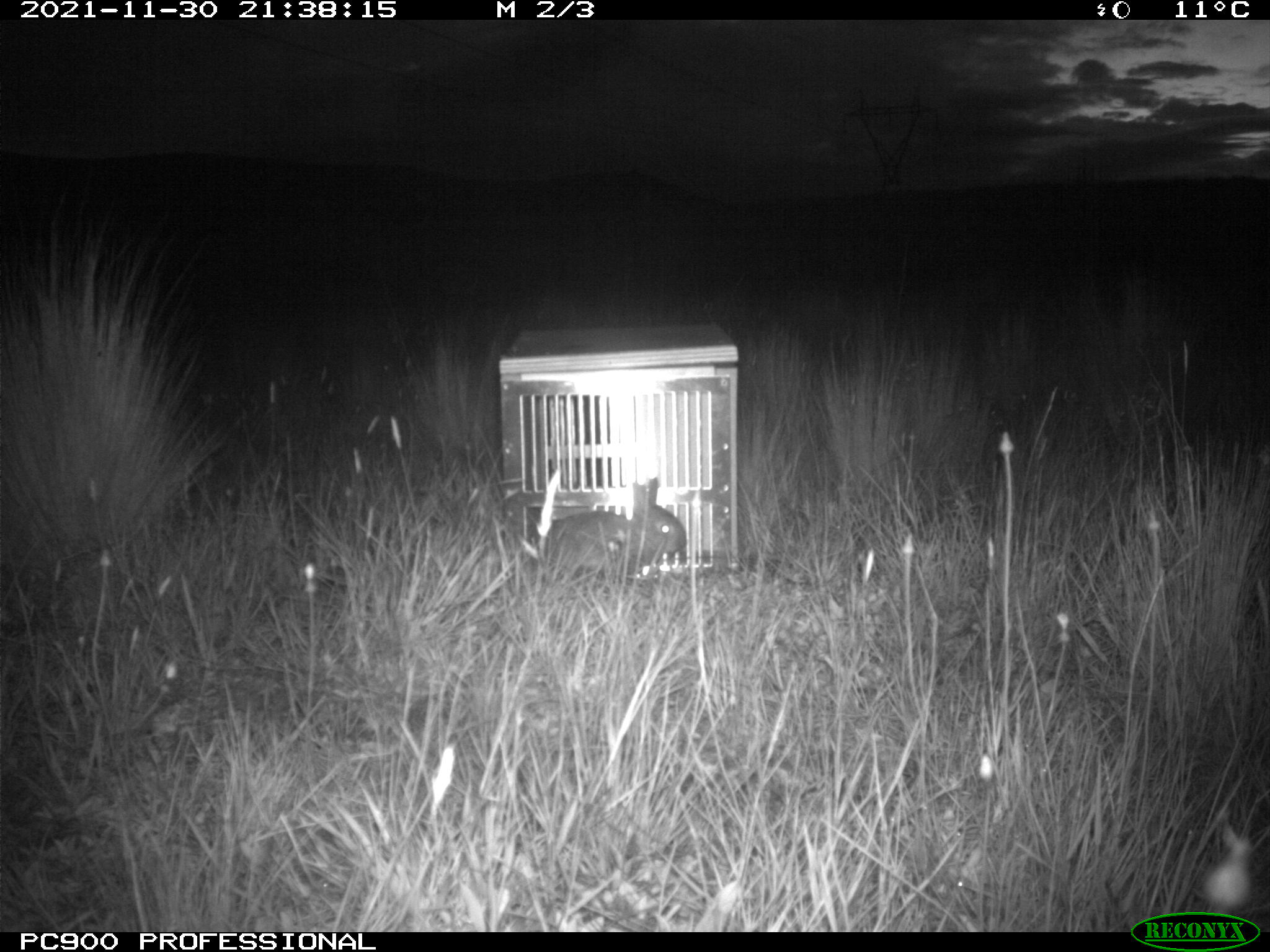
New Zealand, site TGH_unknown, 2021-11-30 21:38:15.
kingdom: Animalia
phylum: Chordata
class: Mammalia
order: Lagomorpha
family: Leporidae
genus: Oryctolagus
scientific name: Oryctolagus cuniculus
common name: european rabbit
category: rabbit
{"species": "rabbit (european rabbit) (Oryctolagus cuniculus)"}